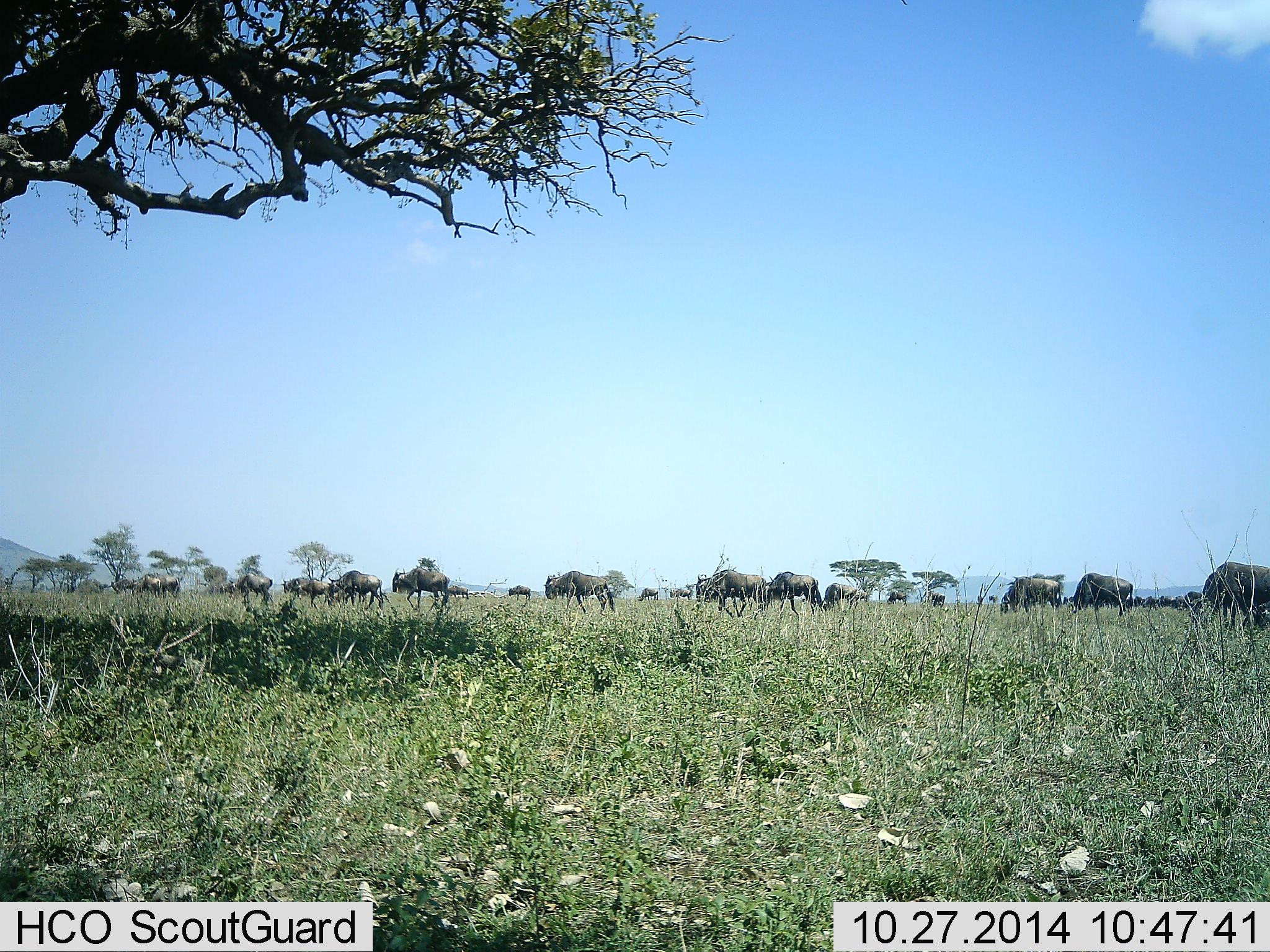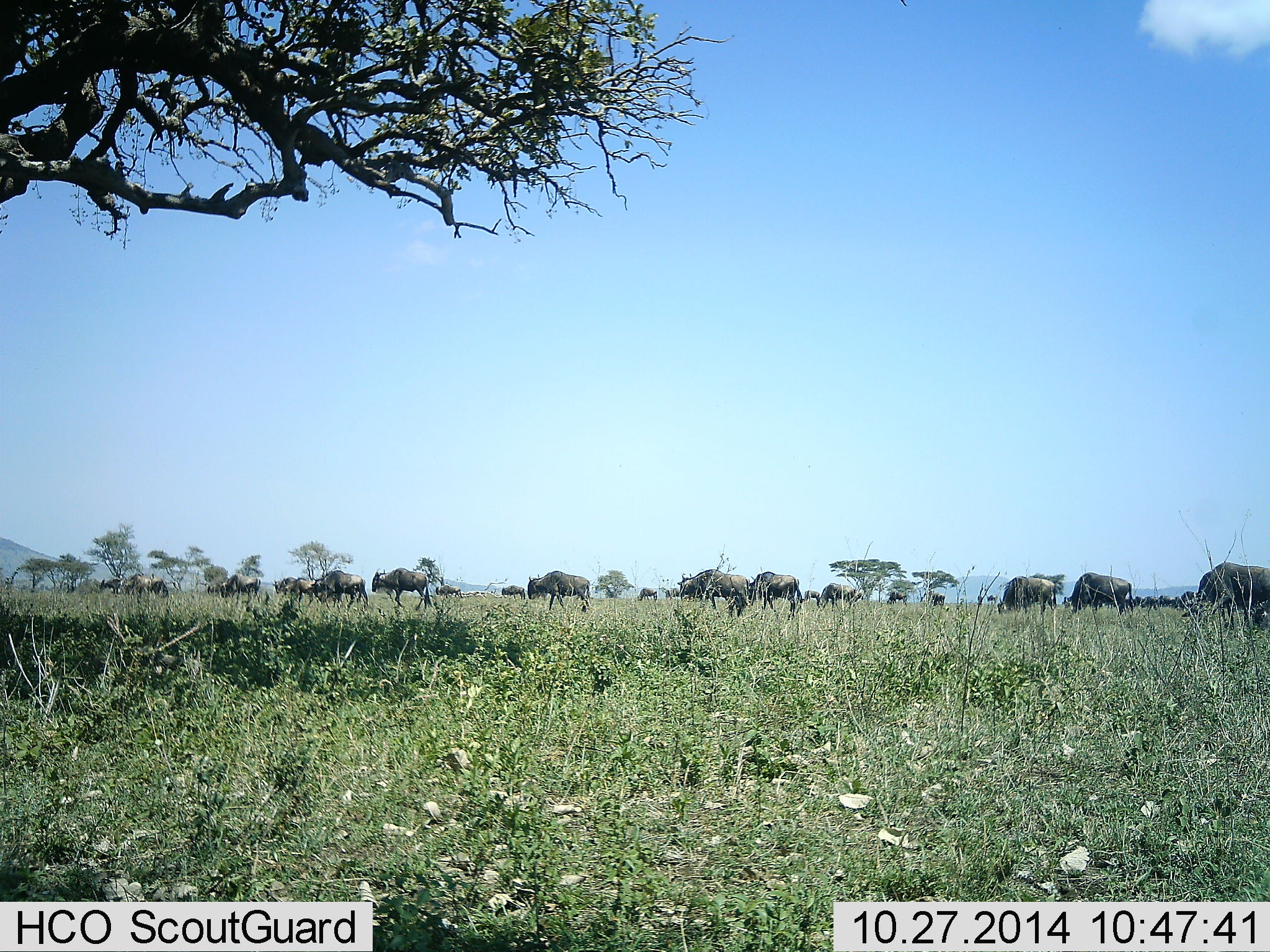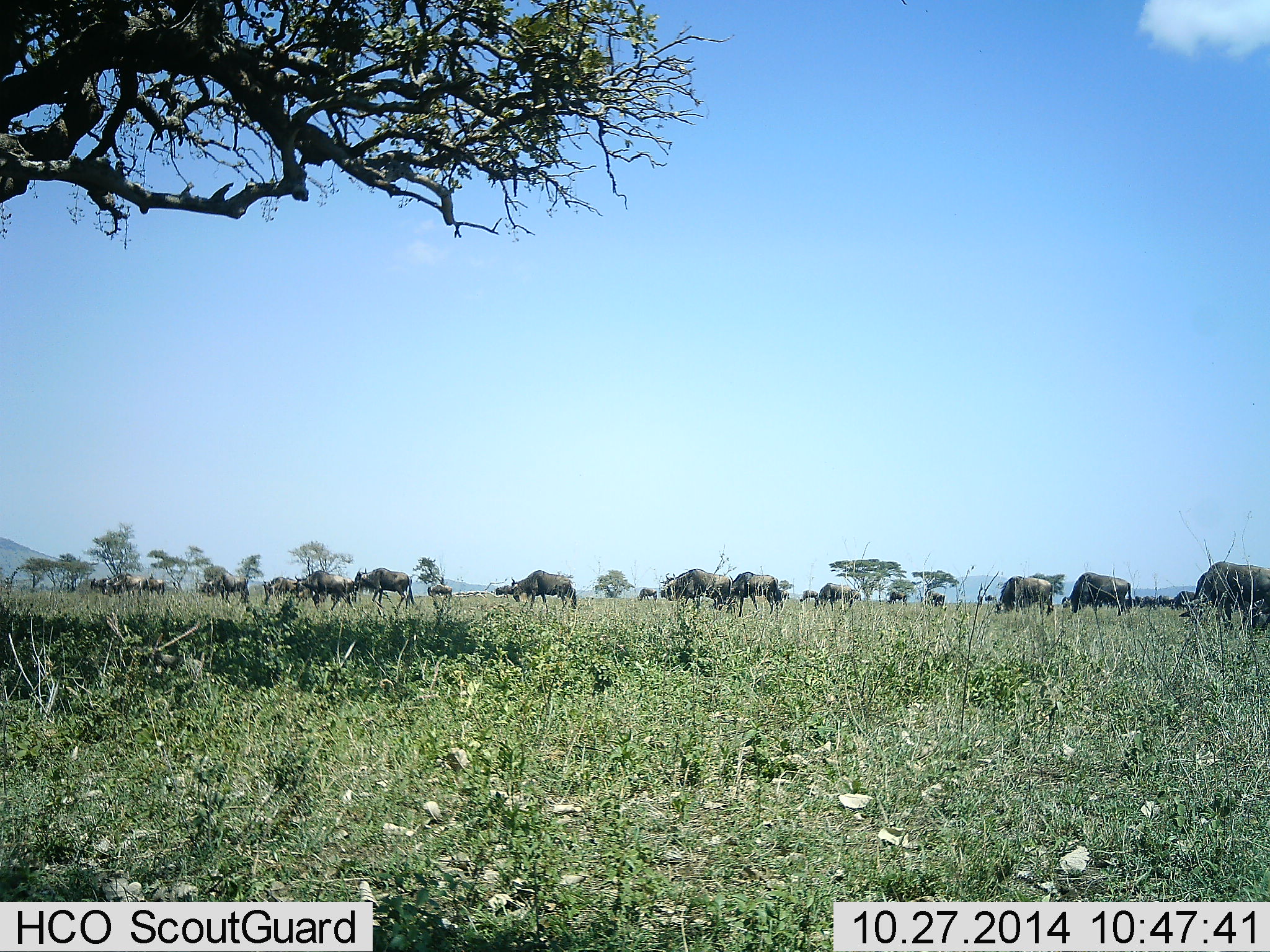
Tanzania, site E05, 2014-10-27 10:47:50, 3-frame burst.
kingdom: Animalia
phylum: Chordata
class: Mammalia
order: Artiodactyla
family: Bovidae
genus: Connochaetes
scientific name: Connochaetes taurinus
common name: blue wildebeest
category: wildebeest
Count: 11-50.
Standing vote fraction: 0%.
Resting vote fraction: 0%.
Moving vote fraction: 90%.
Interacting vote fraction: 0%.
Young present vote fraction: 0%.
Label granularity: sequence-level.